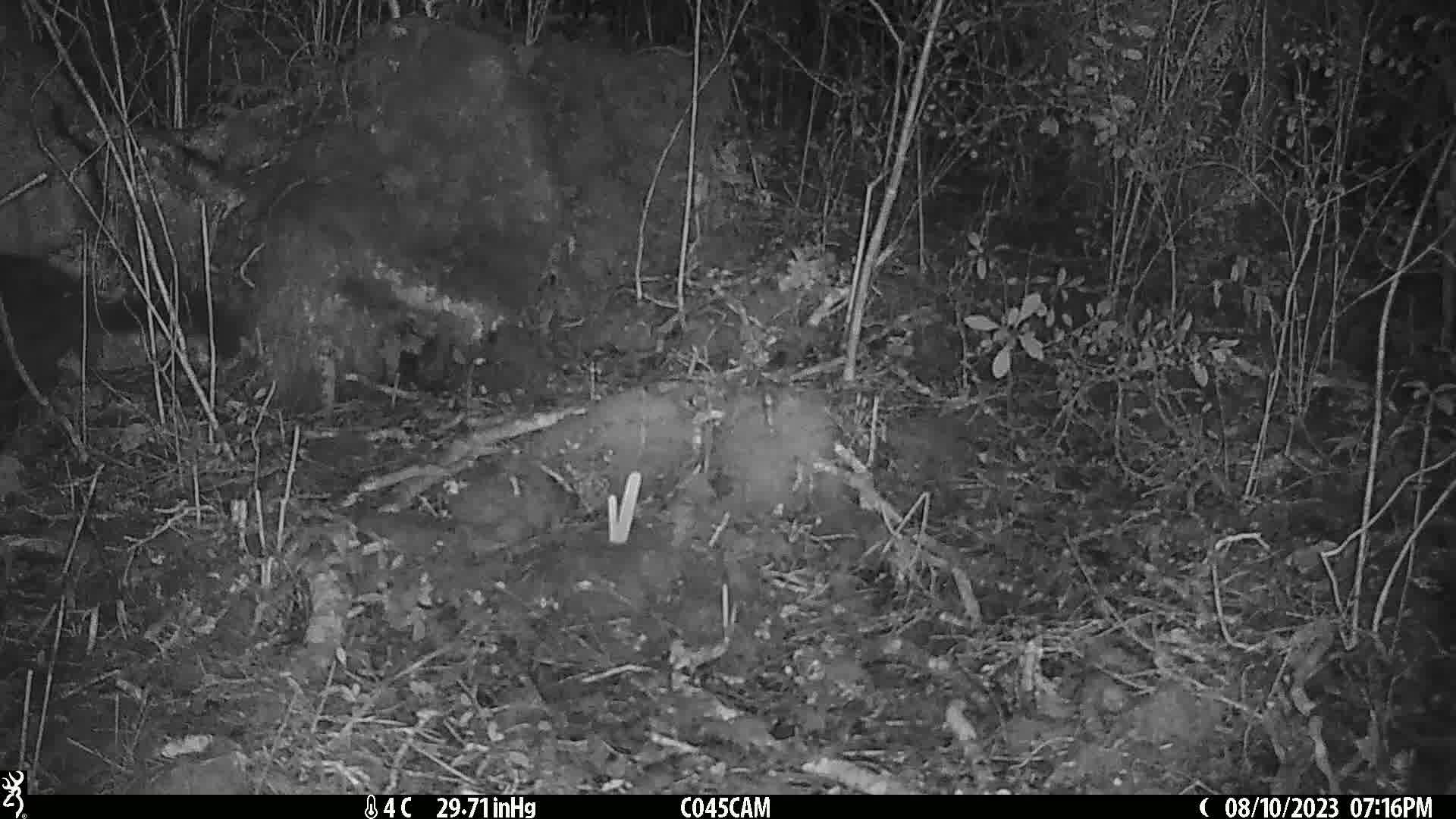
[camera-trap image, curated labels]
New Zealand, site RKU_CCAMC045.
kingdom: Animalia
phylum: Chordata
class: Mammalia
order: Diprotodontia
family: Phalangeridae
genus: Trichosurus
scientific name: Trichosurus vulpecula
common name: common brushtail possum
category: possum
Possum (common brushtail possum) (Trichosurus vulpecula).